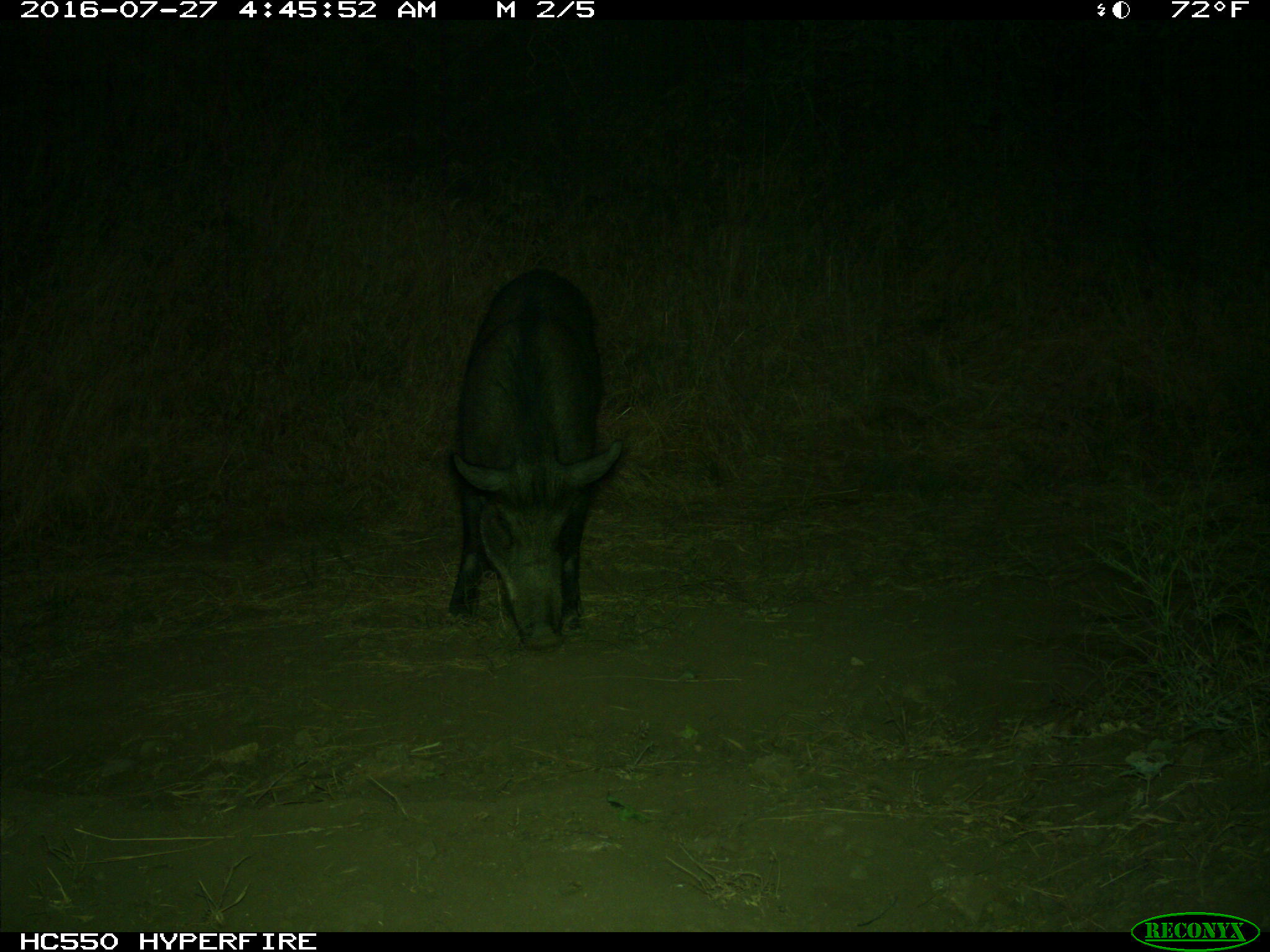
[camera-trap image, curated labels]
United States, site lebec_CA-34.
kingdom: Animalia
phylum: Chordata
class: Mammalia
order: Artiodactyla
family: Suidae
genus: Sus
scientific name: Sus scrofa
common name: wild boar